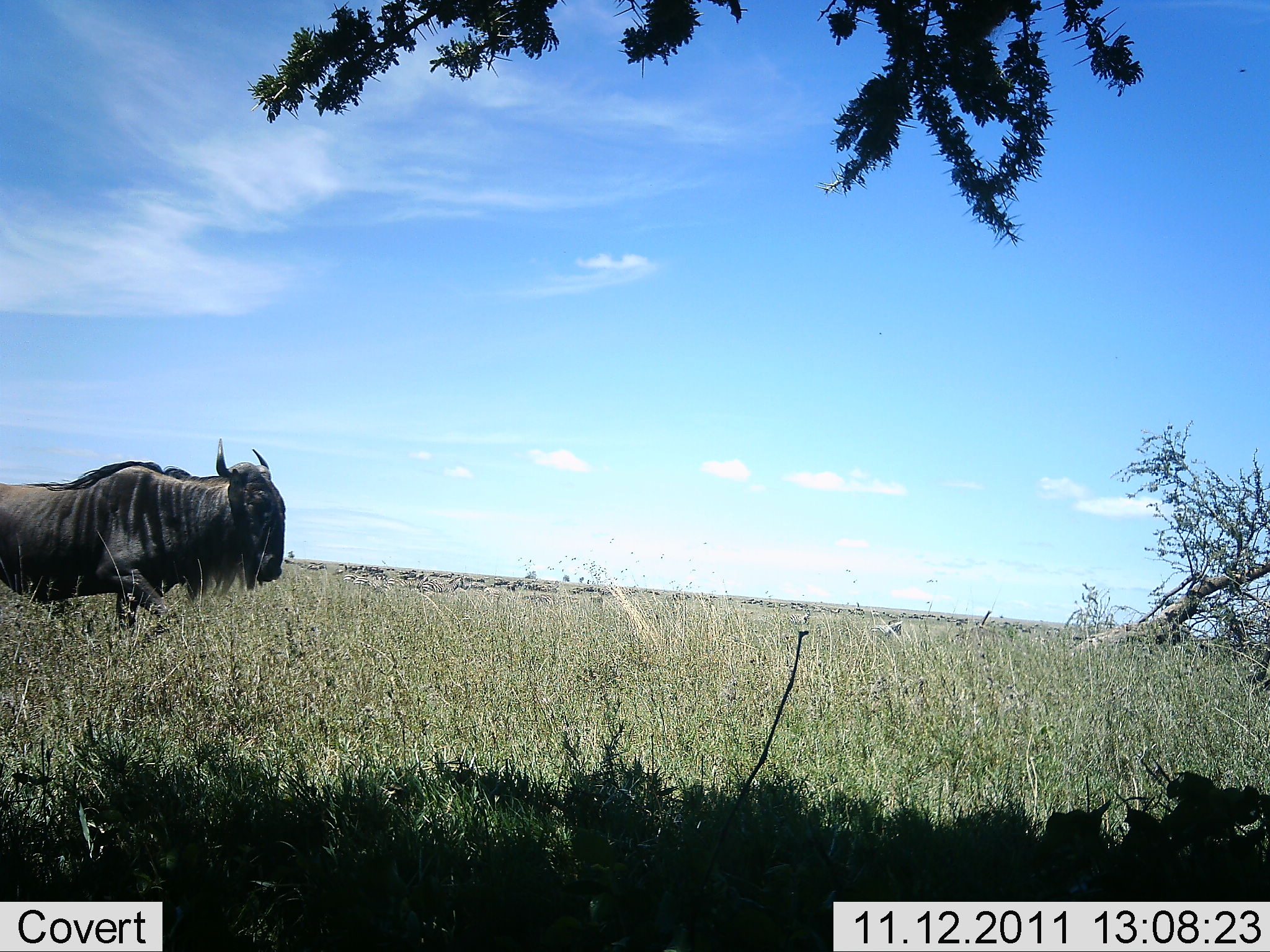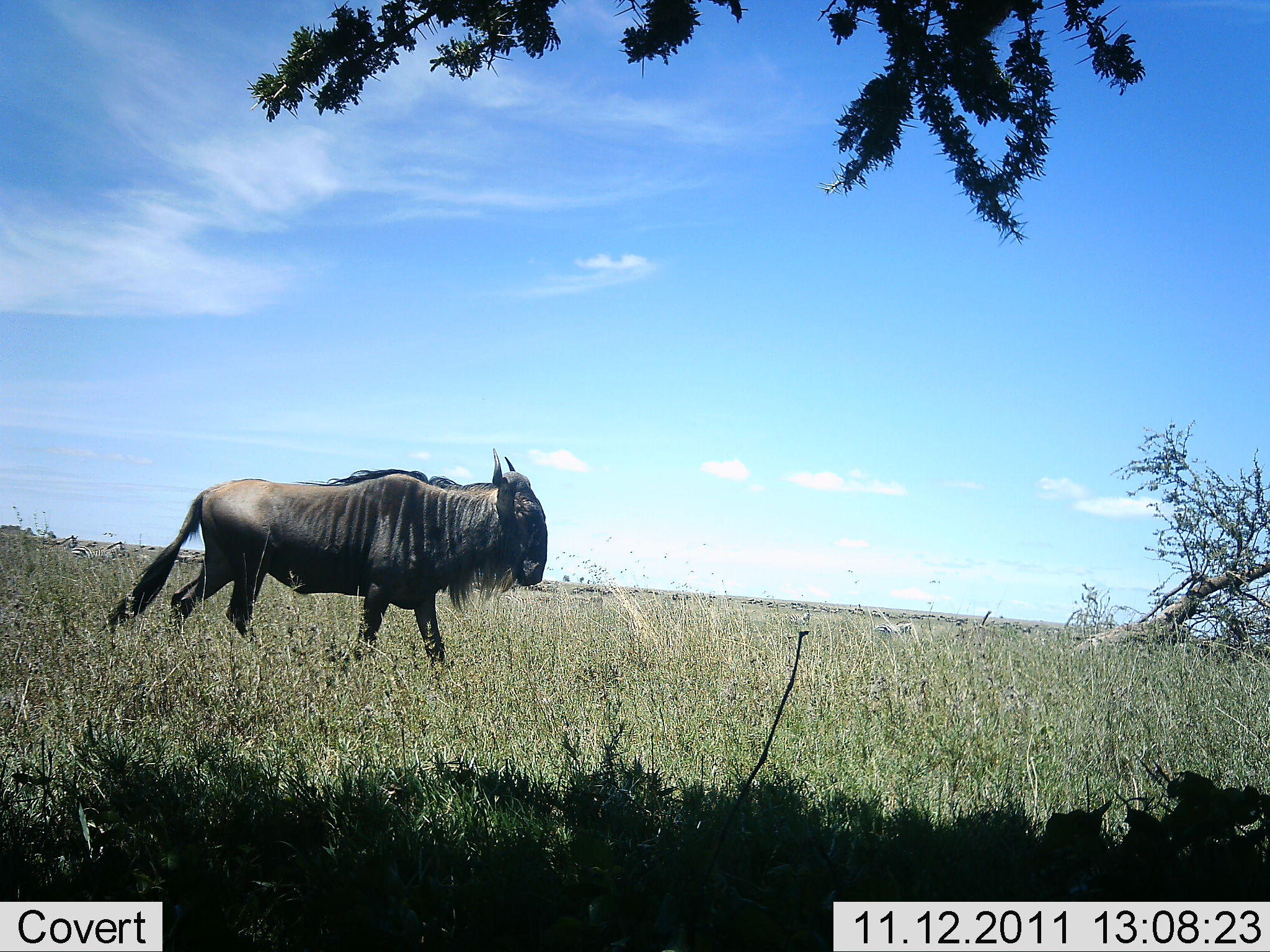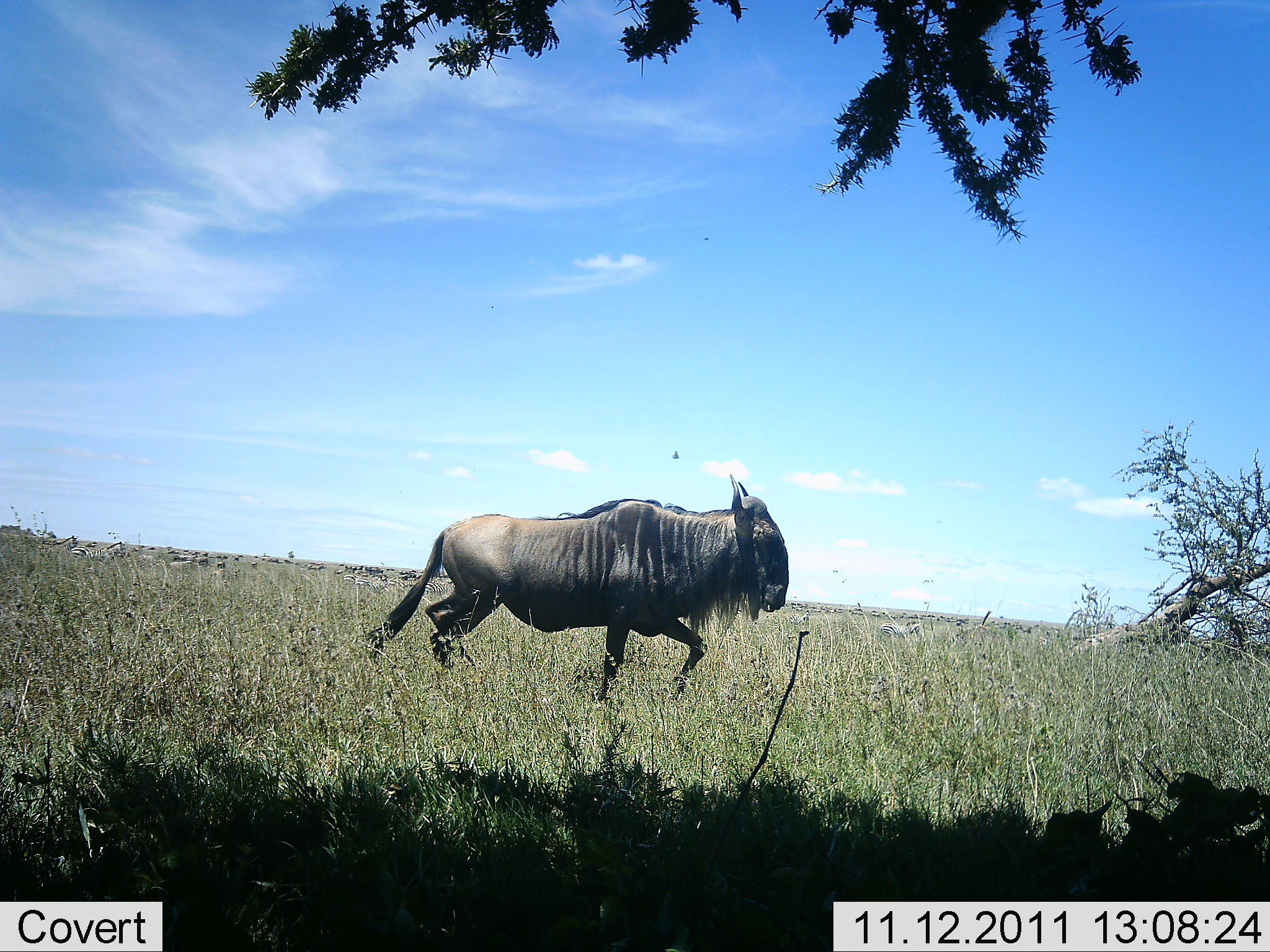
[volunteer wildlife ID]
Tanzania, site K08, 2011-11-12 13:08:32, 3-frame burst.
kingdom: Animalia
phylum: Chordata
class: Mammalia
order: Artiodactyla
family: Bovidae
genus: Connochaetes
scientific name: Connochaetes taurinus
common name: blue wildebeest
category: wildebeest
Wildebeest (blue wildebeest) (Connochaetes taurinus), count 1. Behavior (volunteer vote fractions): standing 9%, resting 0%, moving 91%, interacting 0%. Young present (vote fraction): 0%. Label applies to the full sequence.